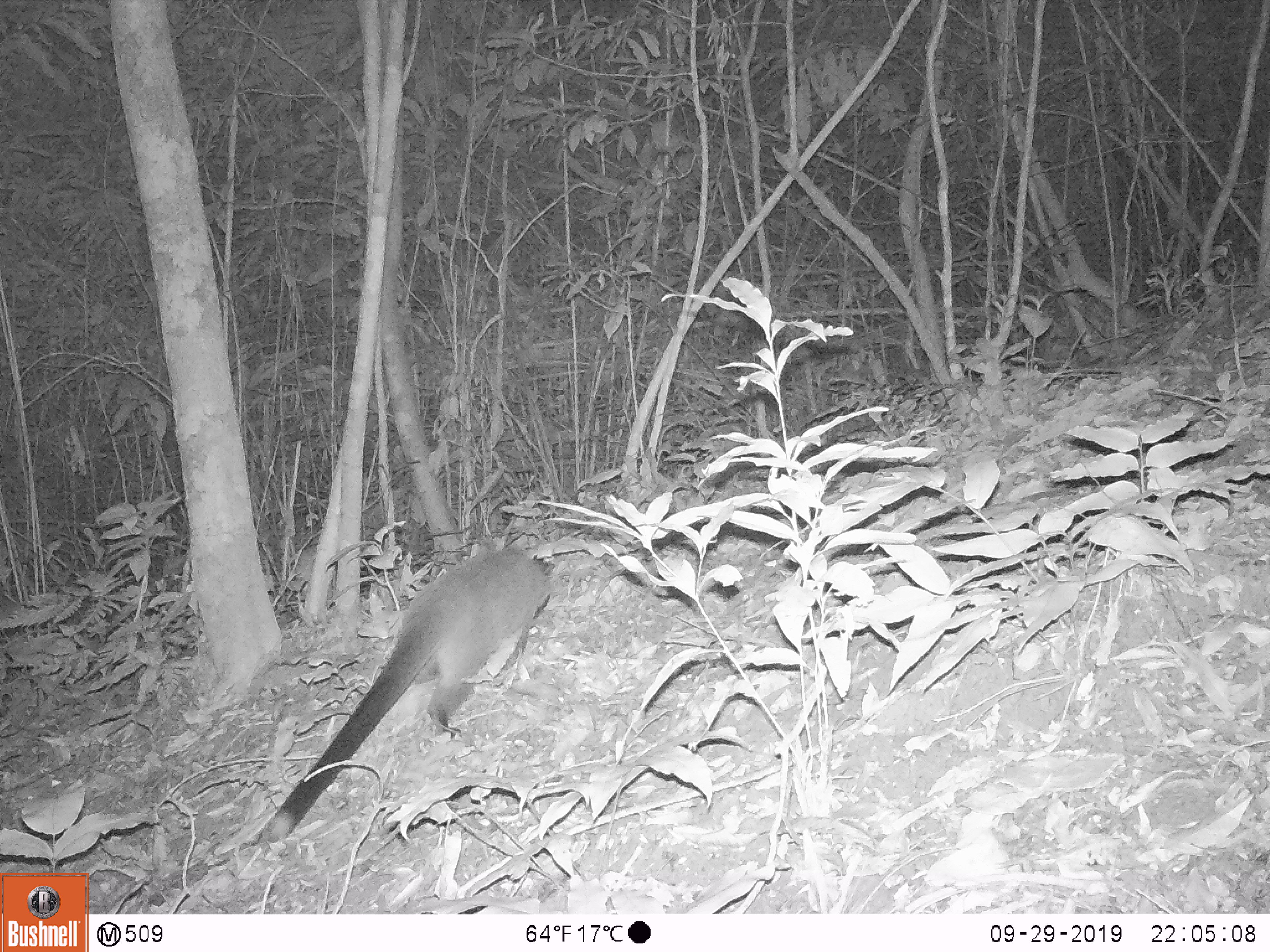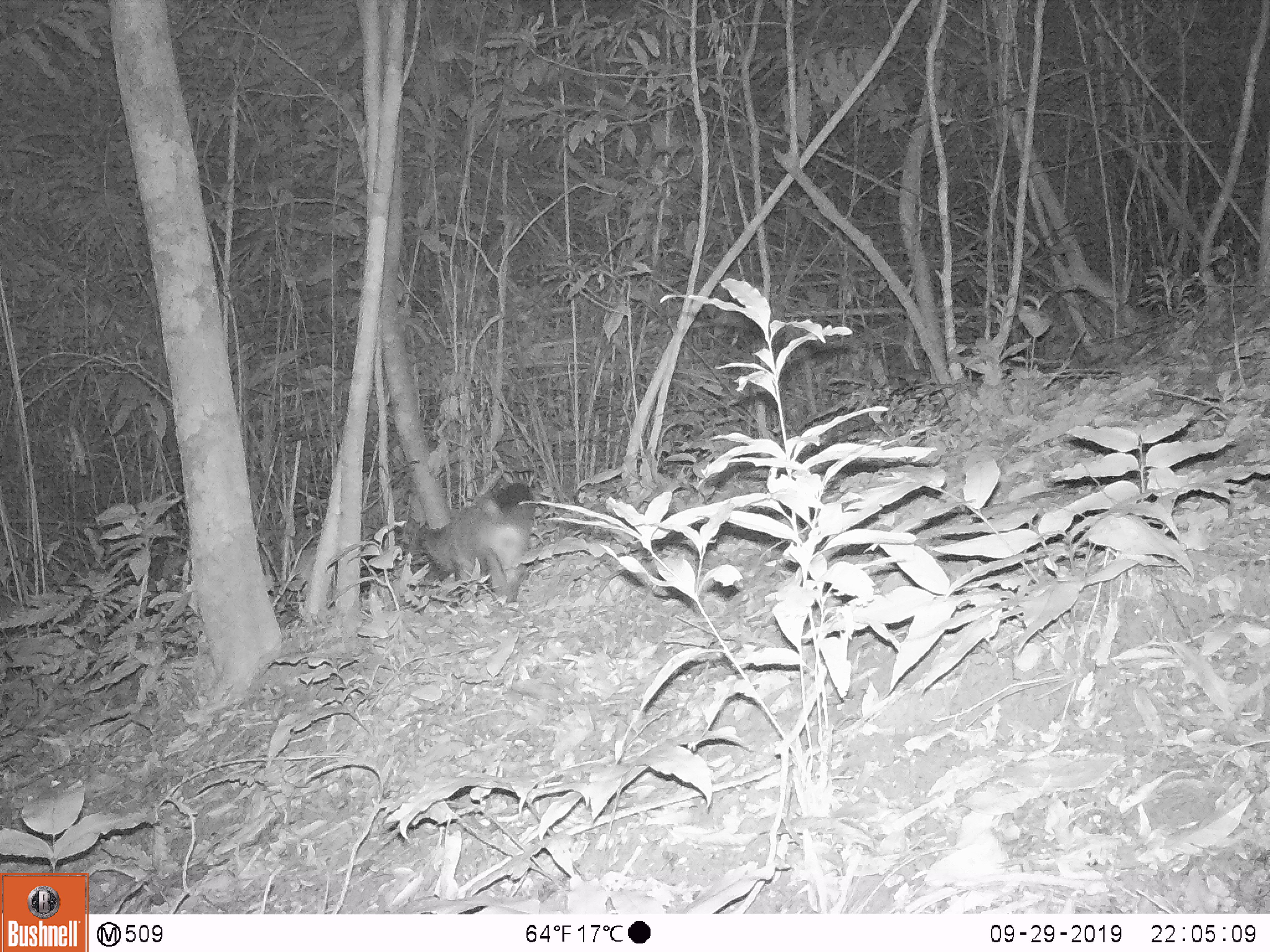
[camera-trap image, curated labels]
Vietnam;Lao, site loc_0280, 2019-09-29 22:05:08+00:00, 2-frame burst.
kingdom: Animalia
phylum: Chordata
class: Mammalia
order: Carnivora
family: Viverridae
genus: Paguma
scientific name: Paguma larvata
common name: masked palm civet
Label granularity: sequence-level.